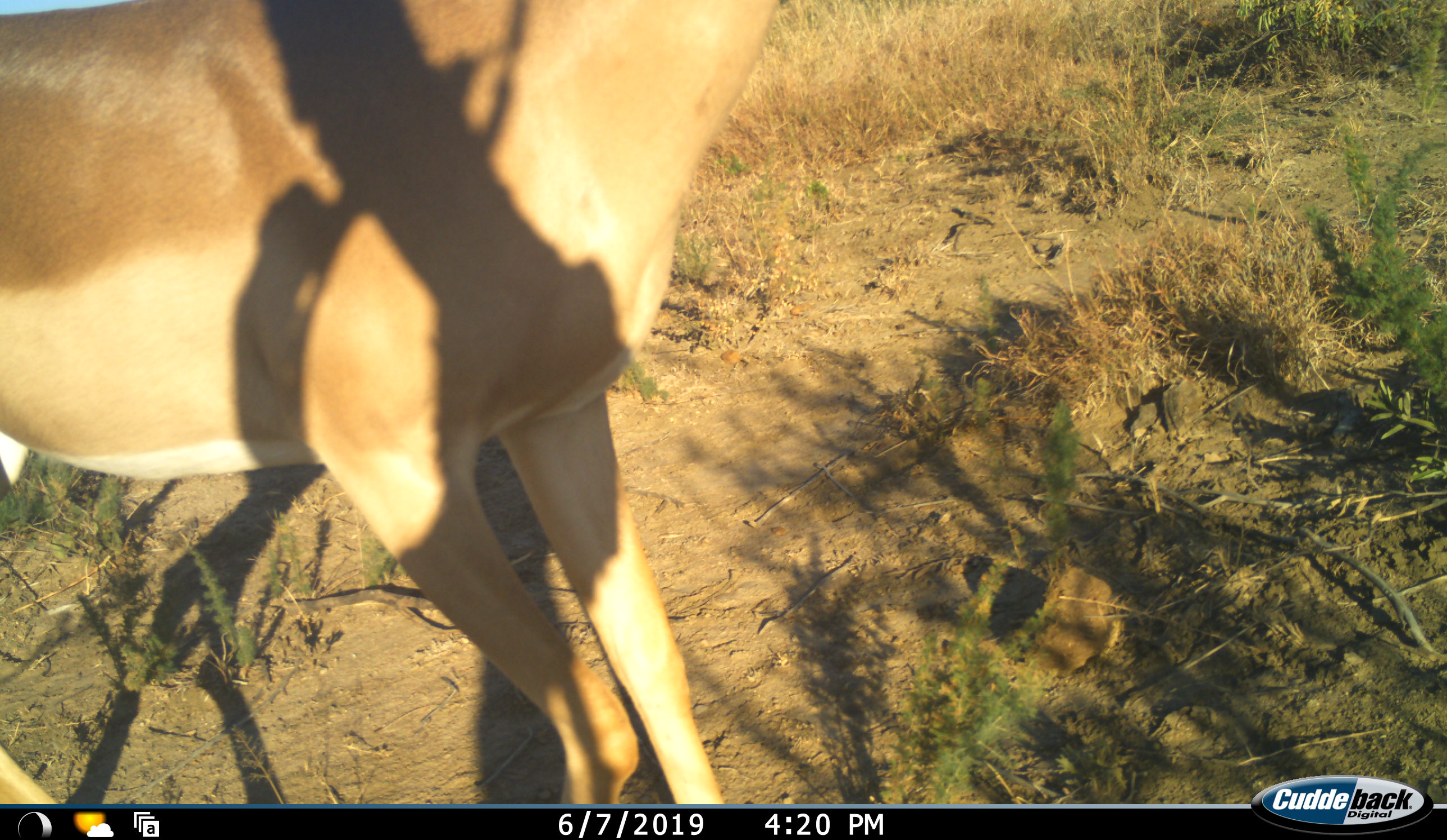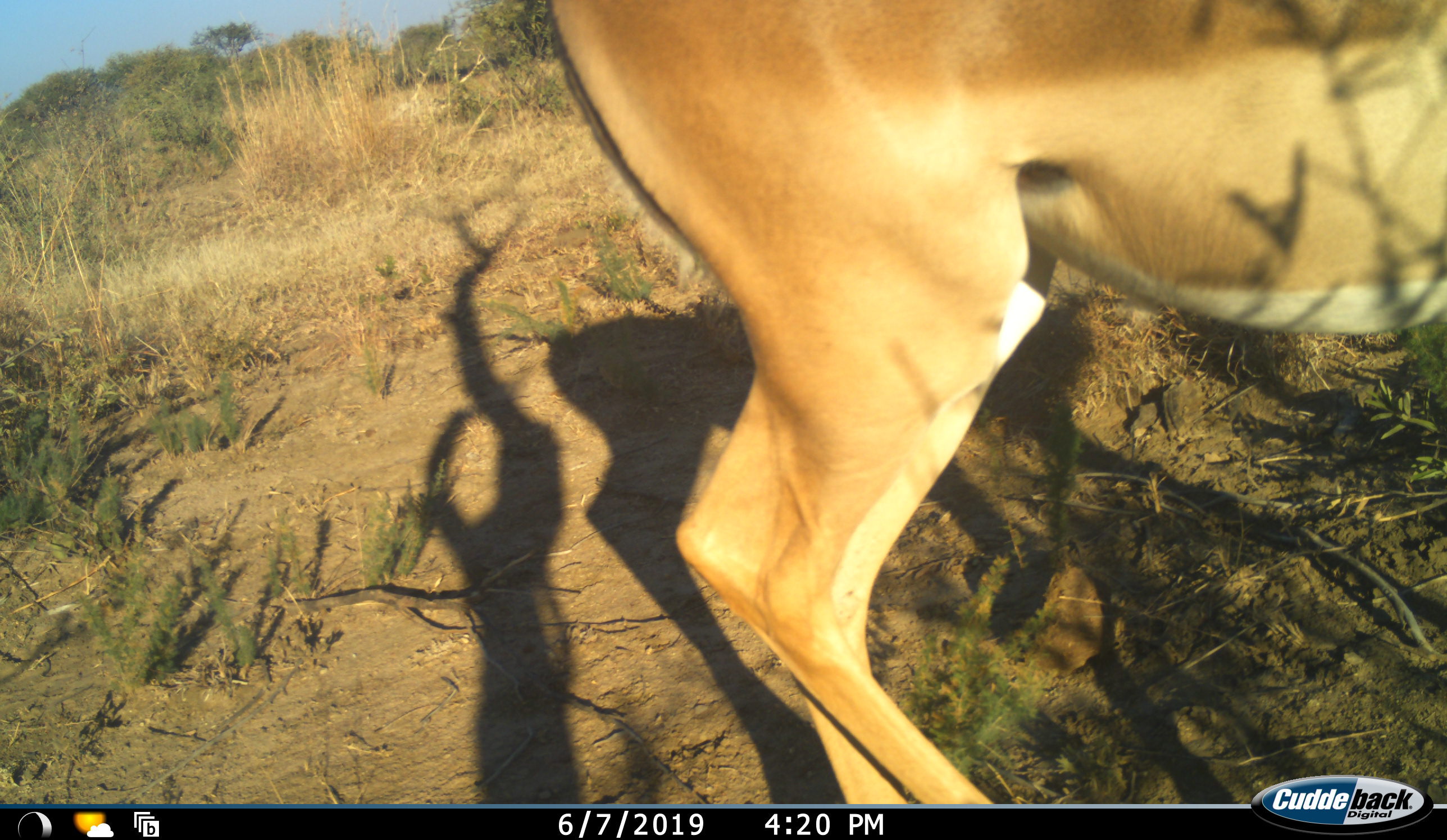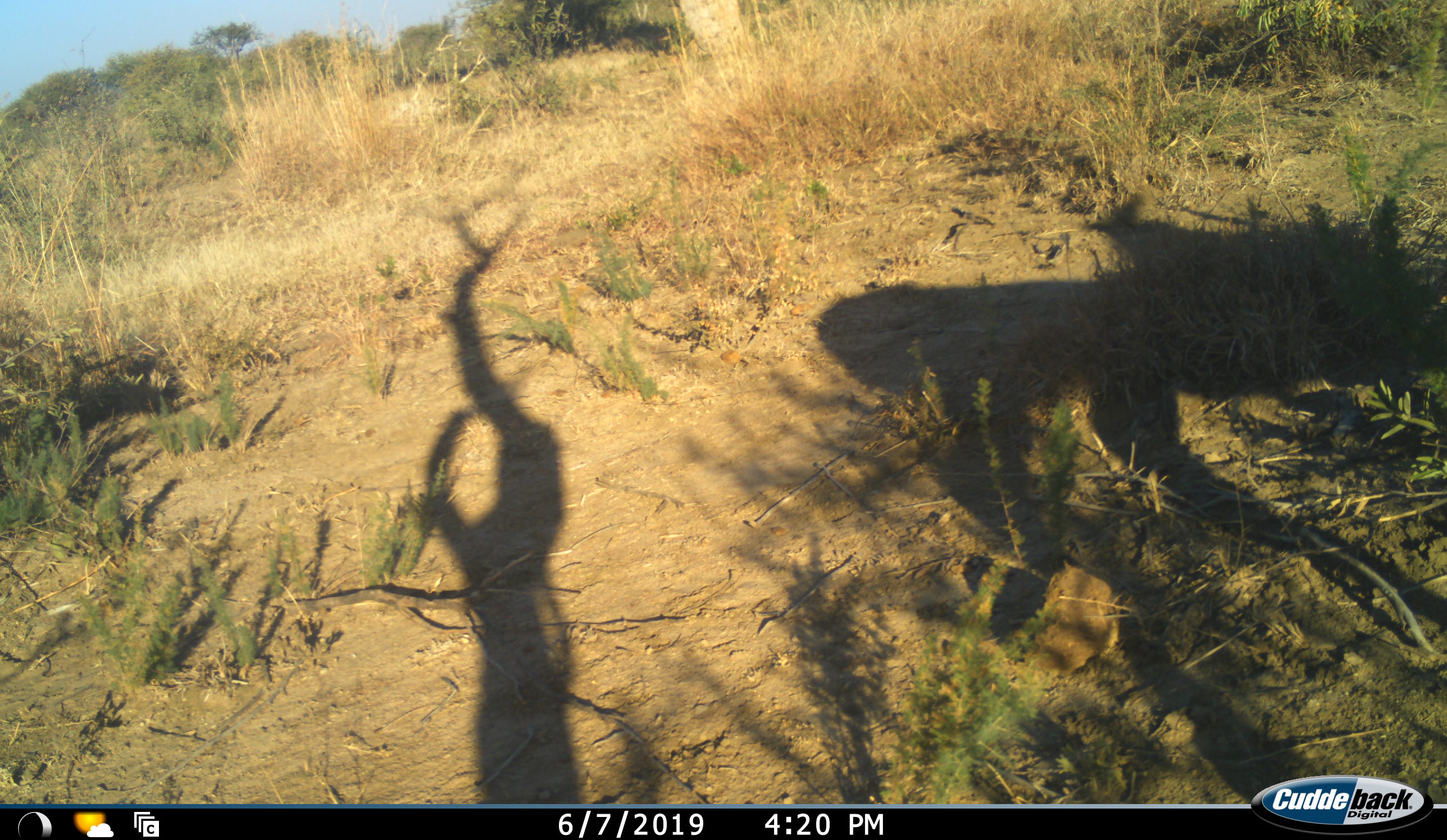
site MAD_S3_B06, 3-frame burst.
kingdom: Animalia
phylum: Chordata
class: Mammalia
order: Artiodactyla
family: Bovidae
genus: Aepyceros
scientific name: Aepyceros melampus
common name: impala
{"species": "impala (Aepyceros melampus)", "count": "1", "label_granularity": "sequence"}